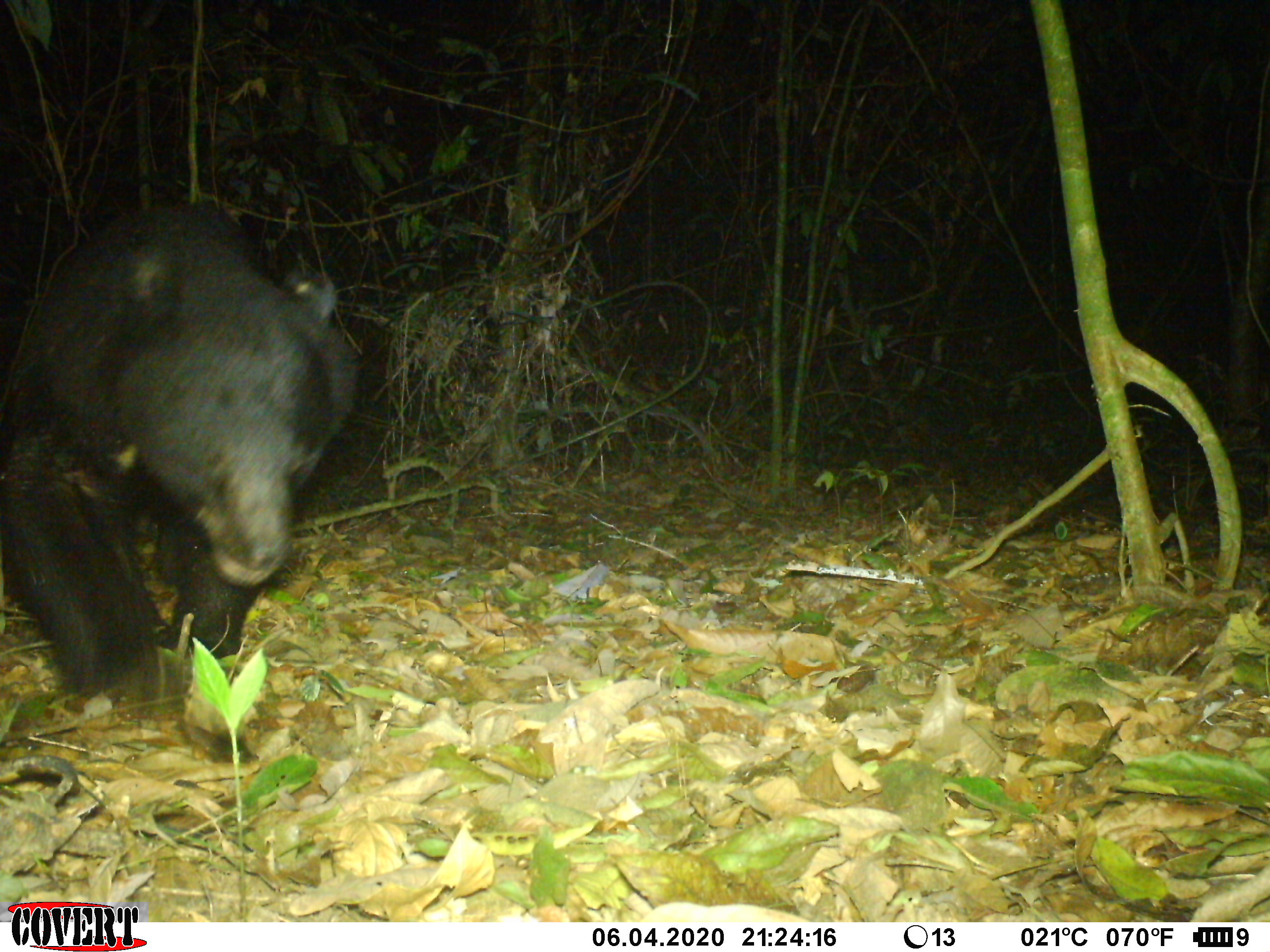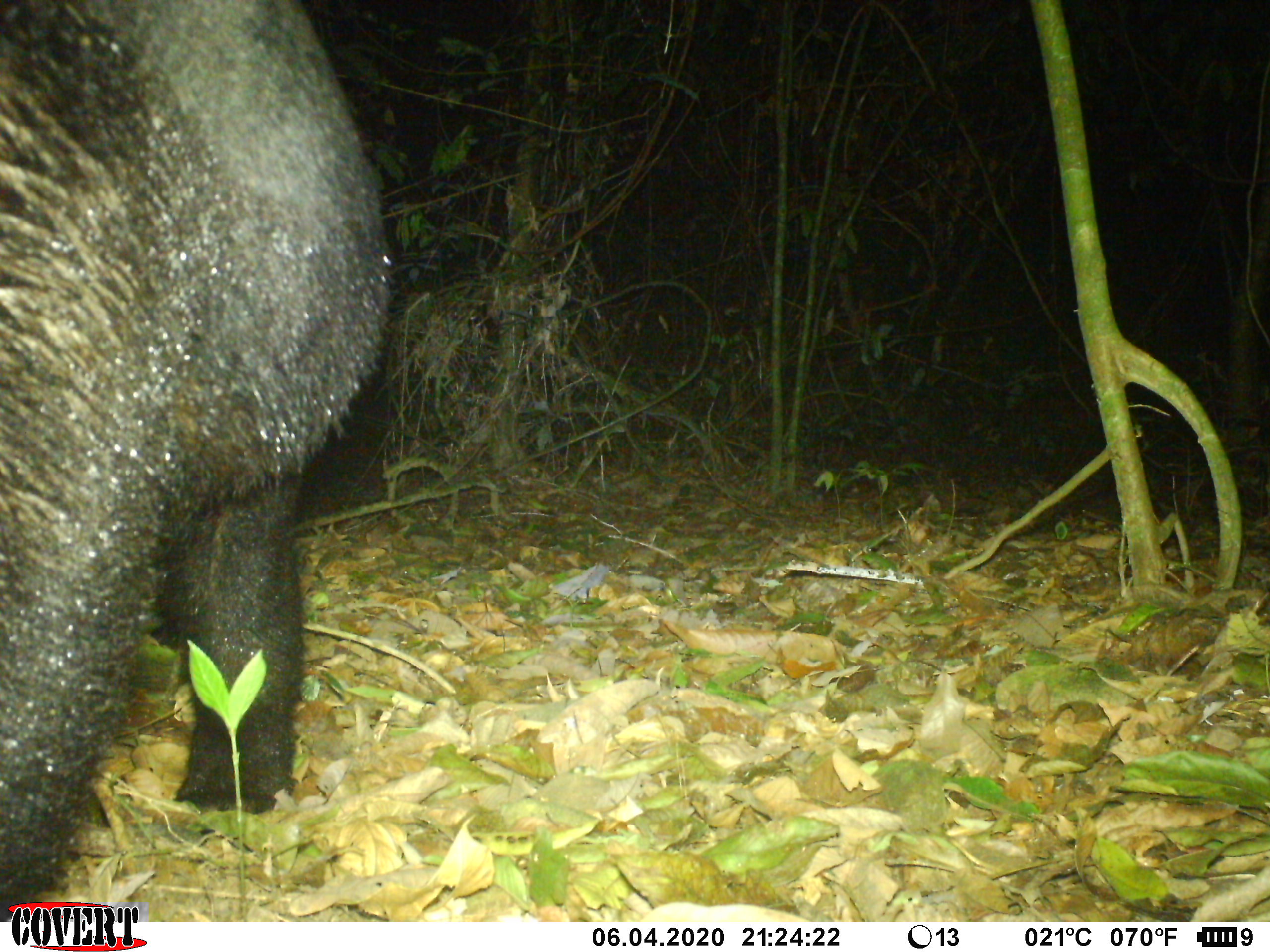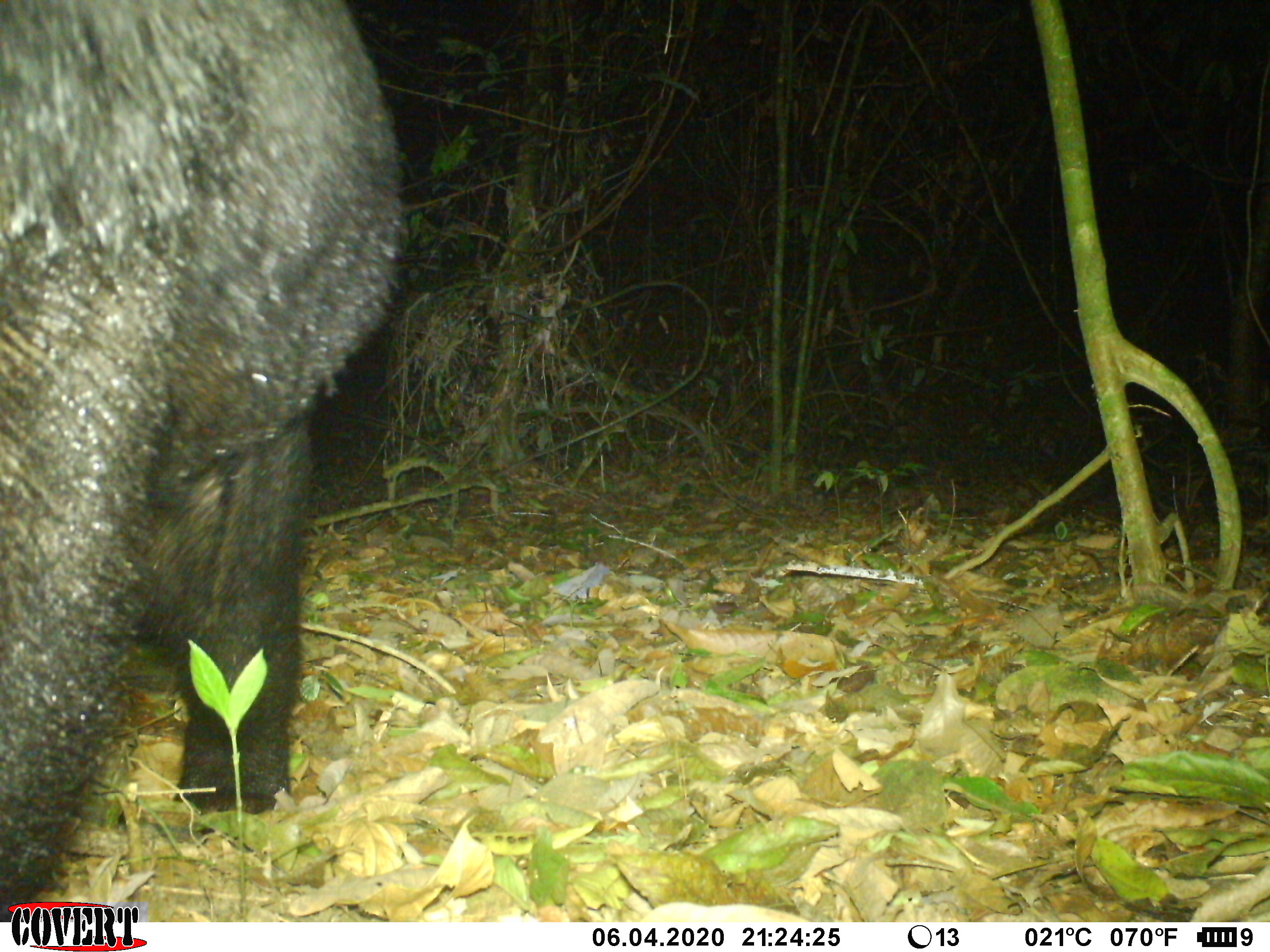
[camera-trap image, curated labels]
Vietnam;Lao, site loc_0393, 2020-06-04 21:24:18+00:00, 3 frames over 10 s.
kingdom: Animalia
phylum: Chordata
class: Mammalia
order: Carnivora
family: Ursidae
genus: Ursus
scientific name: Ursus thibetanus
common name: asian black bear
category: asiatic black bear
Asiatic black bear (asian black bear) (Ursus thibetanus). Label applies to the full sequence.